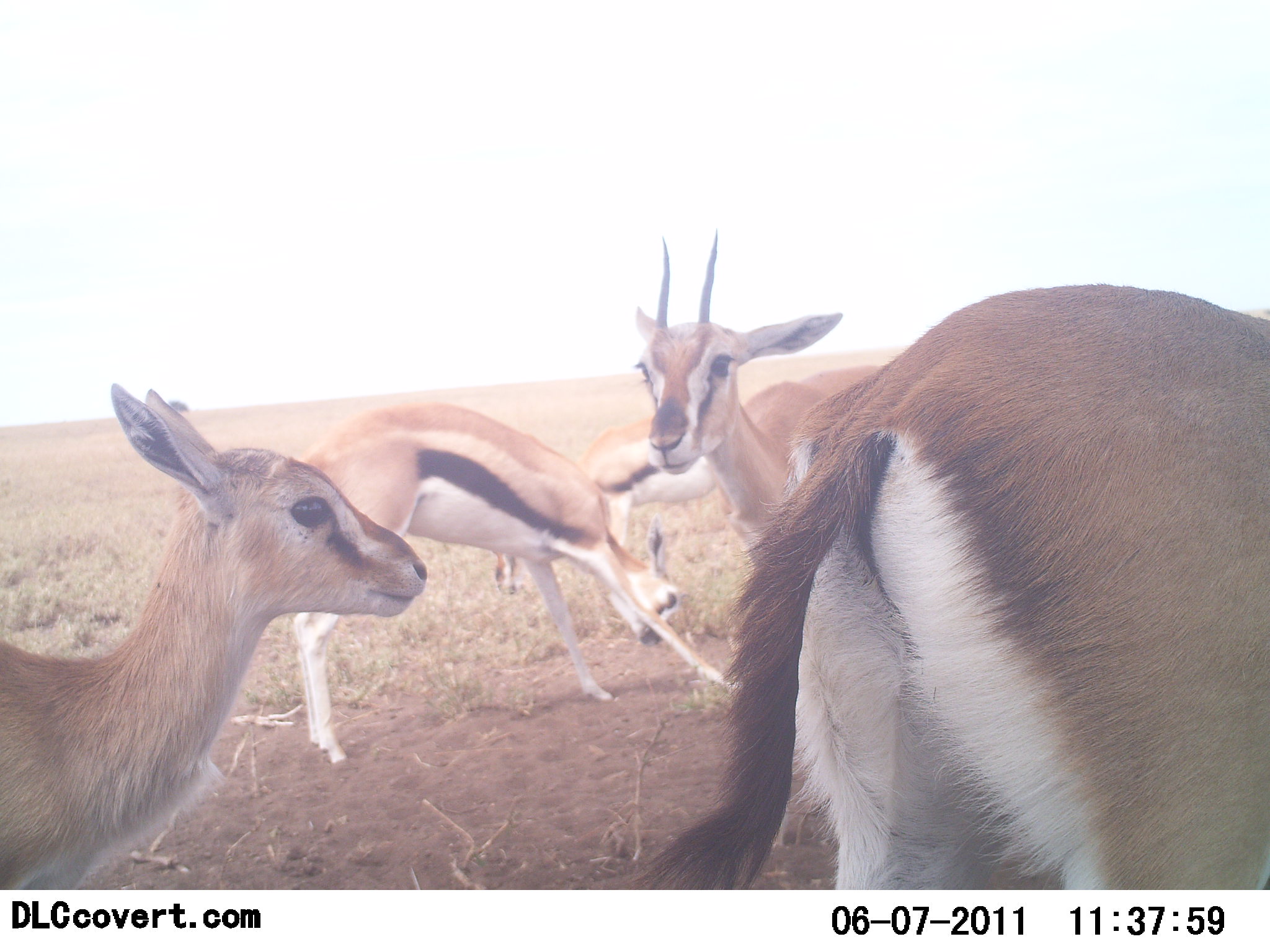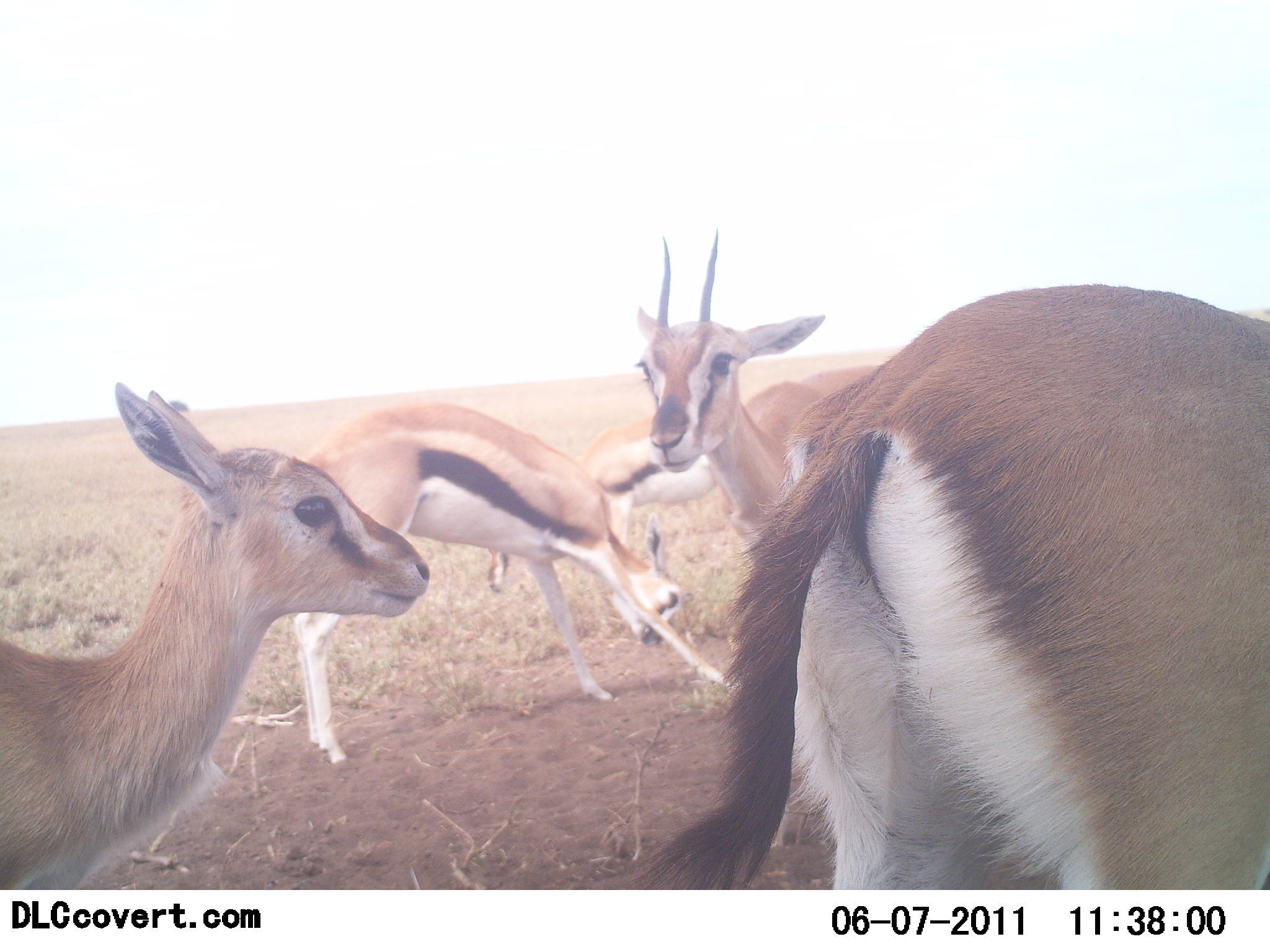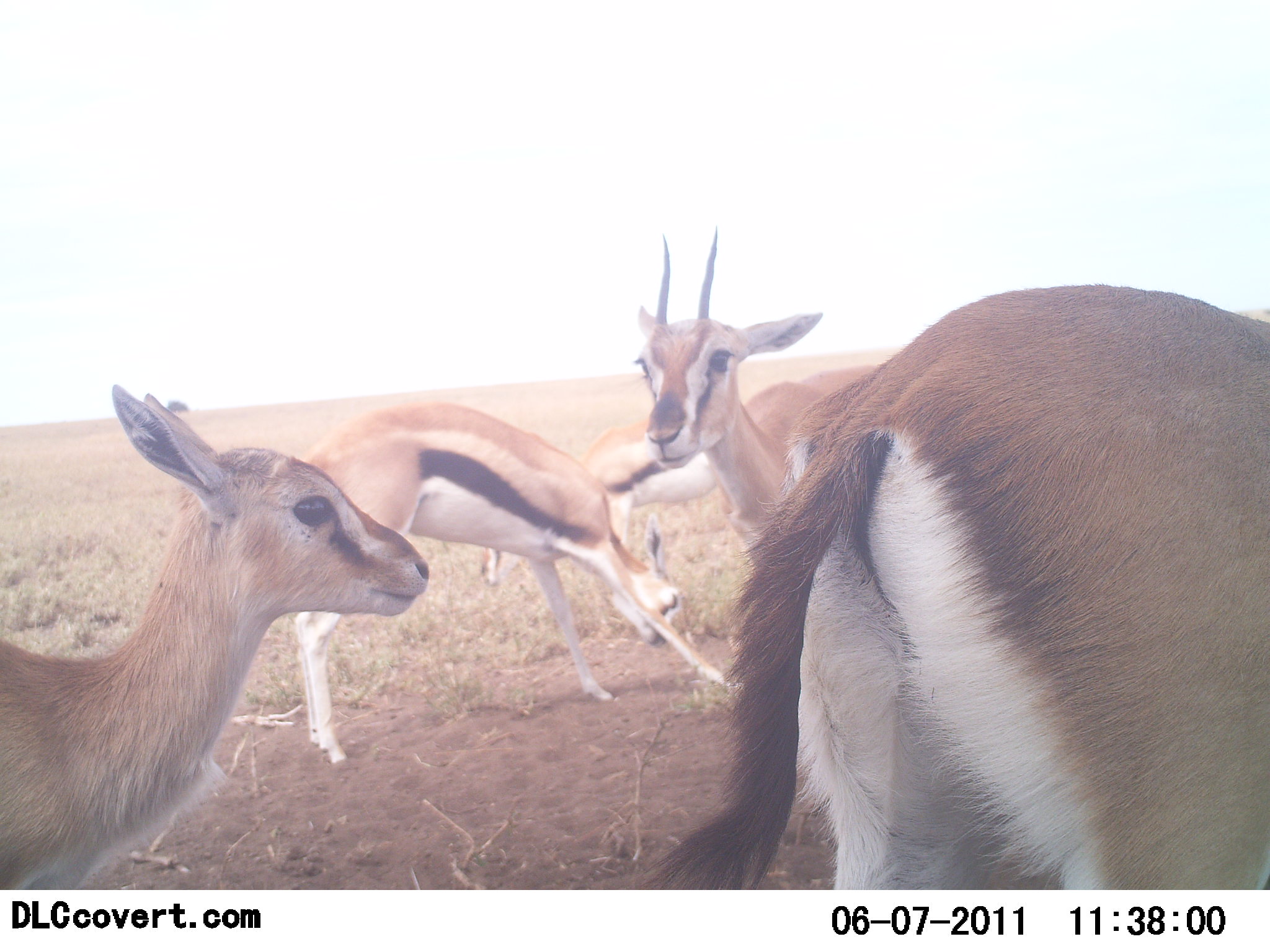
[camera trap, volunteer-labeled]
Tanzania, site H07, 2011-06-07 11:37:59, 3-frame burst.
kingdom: Animalia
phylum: Chordata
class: Mammalia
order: Artiodactyla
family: Bovidae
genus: Eudorcas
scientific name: Eudorcas thomsonii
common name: thomson's gazelle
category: gazellethomsons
Gazellethomsons (thomson's gazelle) (Eudorcas thomsonii), count 5. Behavior (volunteer vote fractions): standing 100%, resting 0%, moving 0%, interacting 8%. Young present (vote fraction): 58%. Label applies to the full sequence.